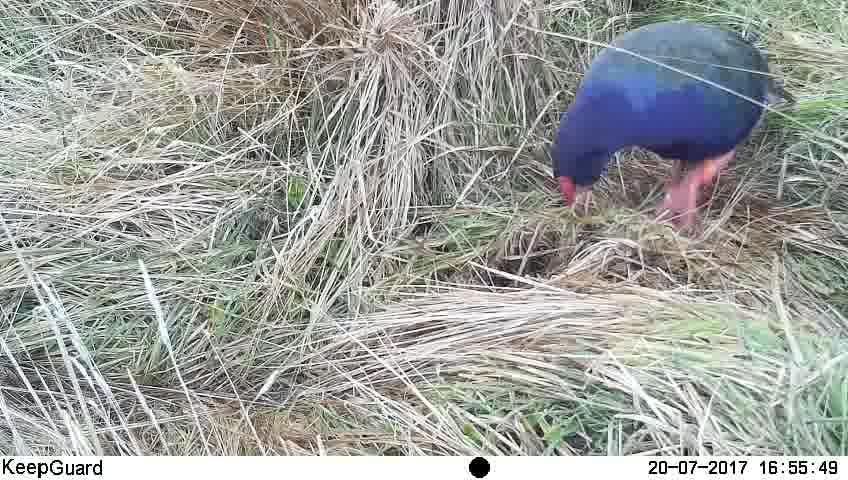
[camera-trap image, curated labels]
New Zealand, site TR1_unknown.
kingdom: Animalia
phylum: Chordata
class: Aves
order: Gruiformes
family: Rallidae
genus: Porphyrio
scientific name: Porphyrio mantelli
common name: takahe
Takahe (Porphyrio mantelli).